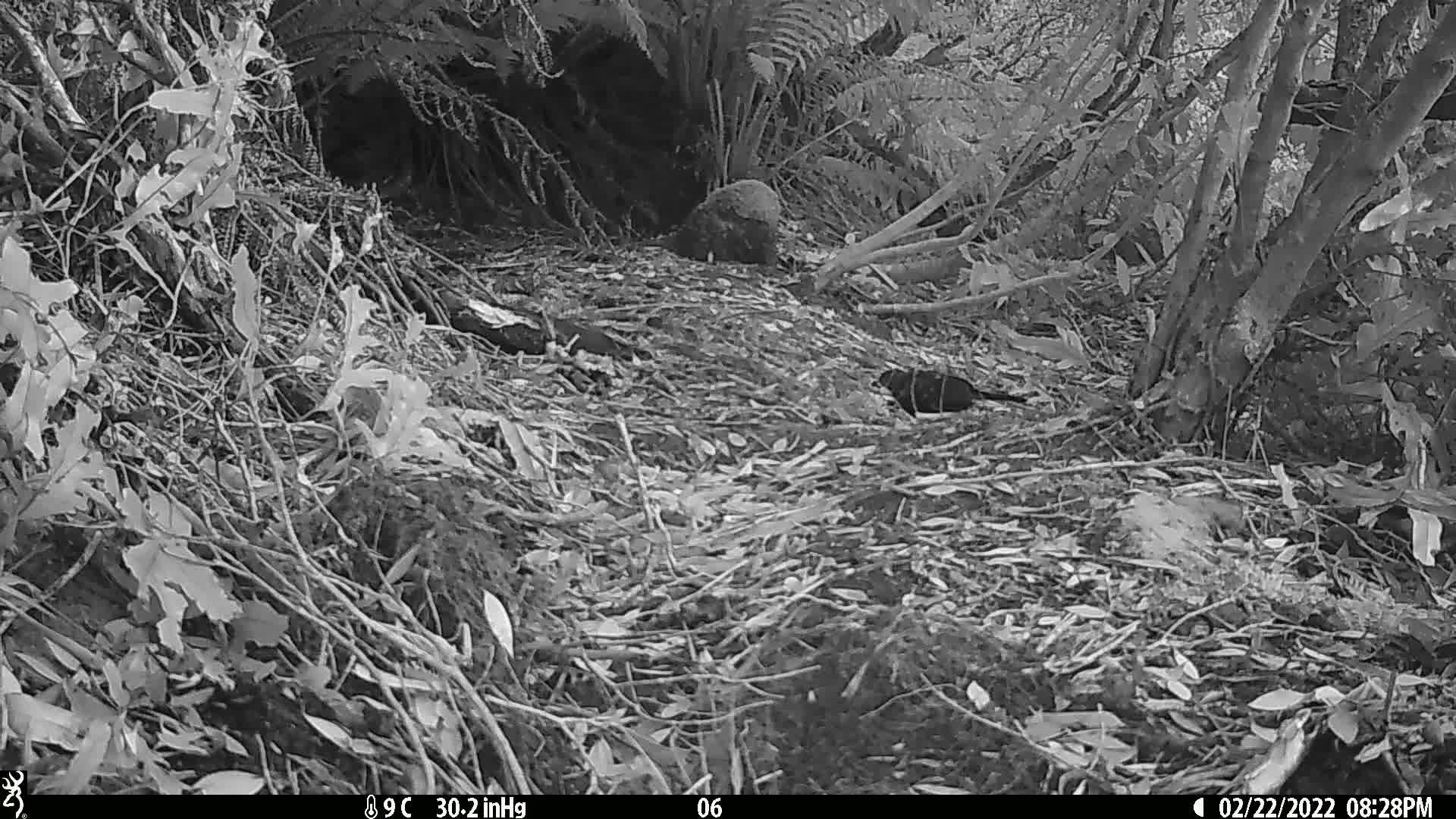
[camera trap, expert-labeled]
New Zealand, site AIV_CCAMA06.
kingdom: Animalia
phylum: Chordata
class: Aves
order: Passeriformes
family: Turdidae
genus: Turdus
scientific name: Turdus merula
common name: eurasian blackbird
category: blackbird